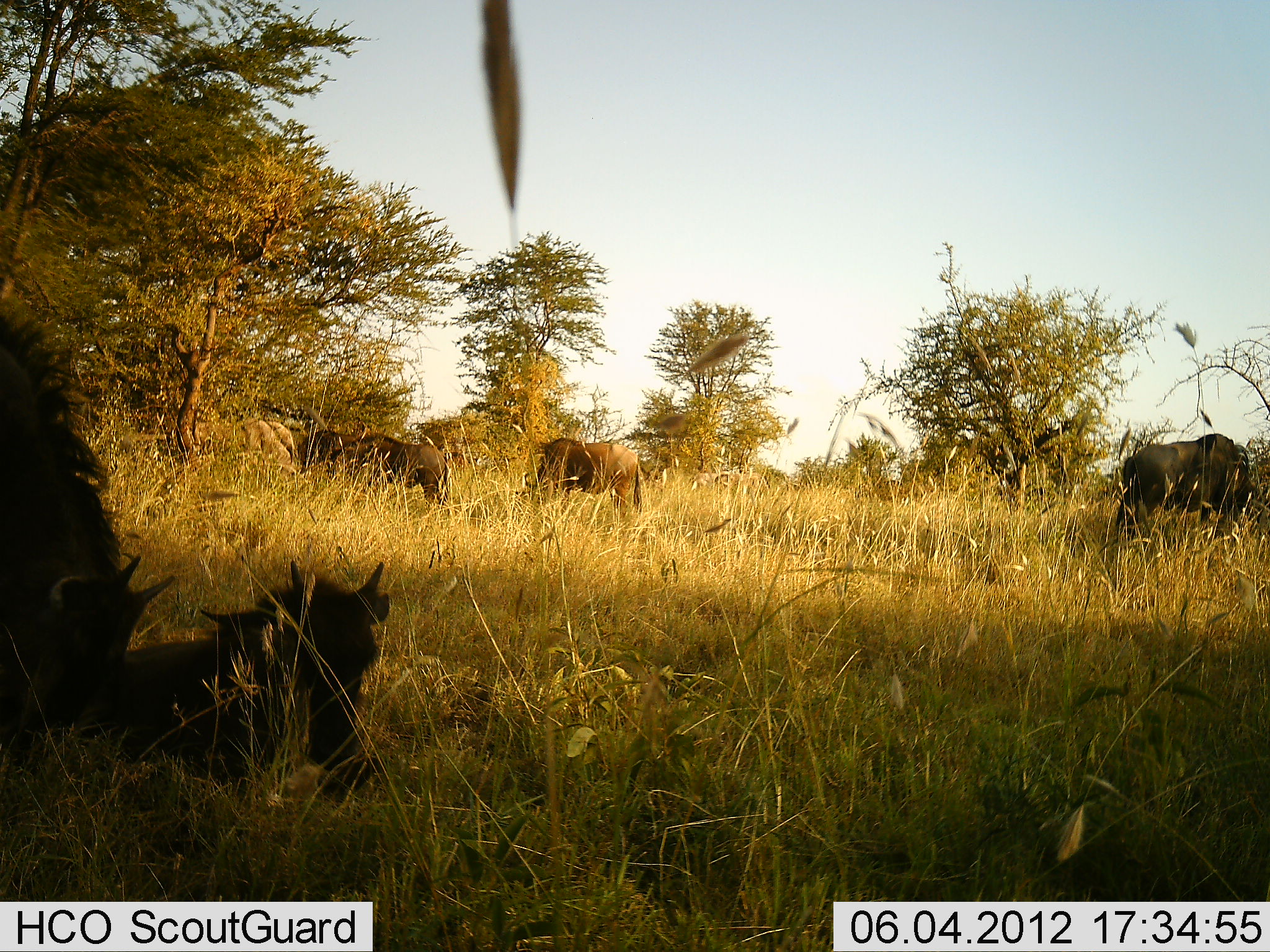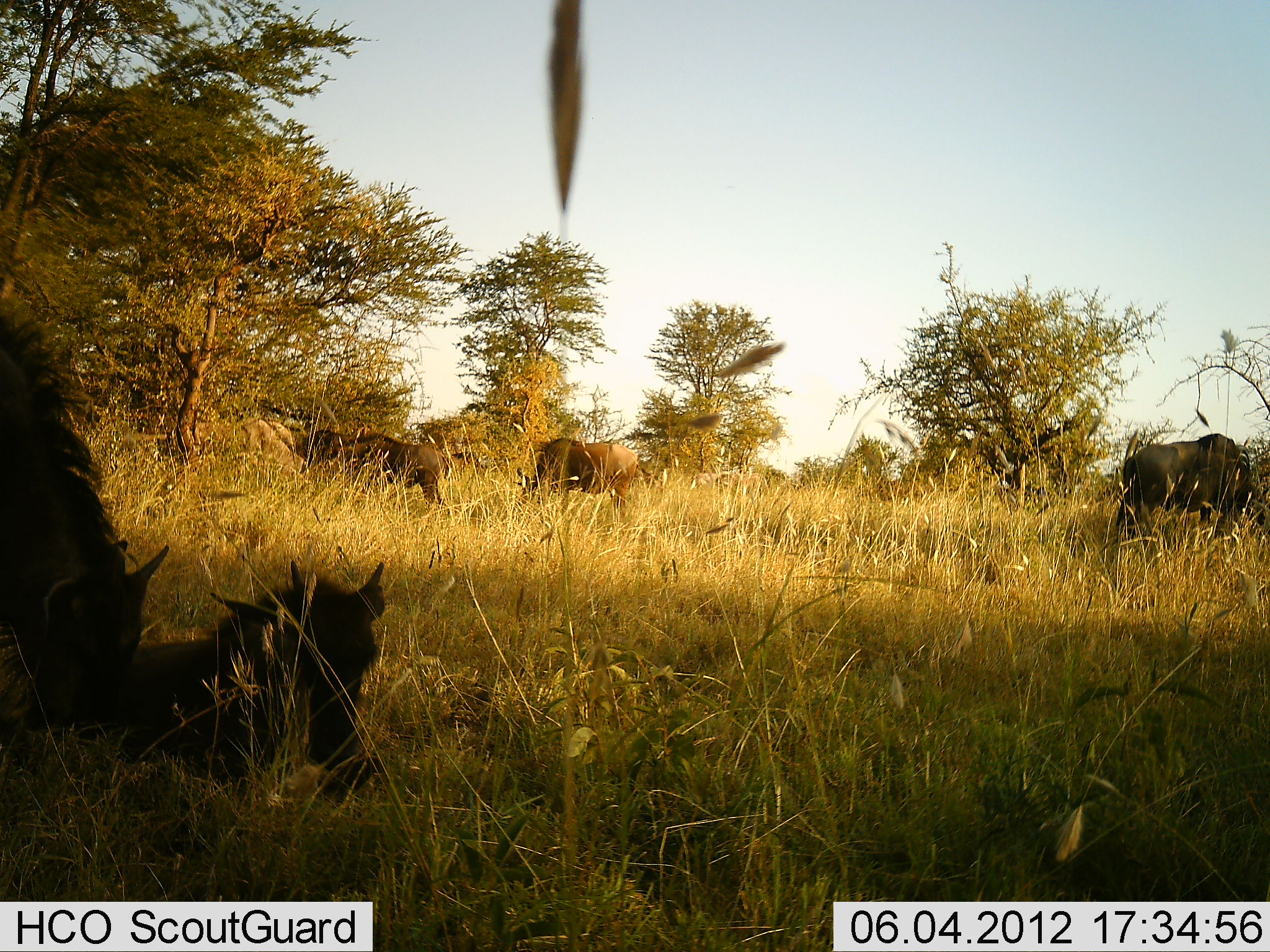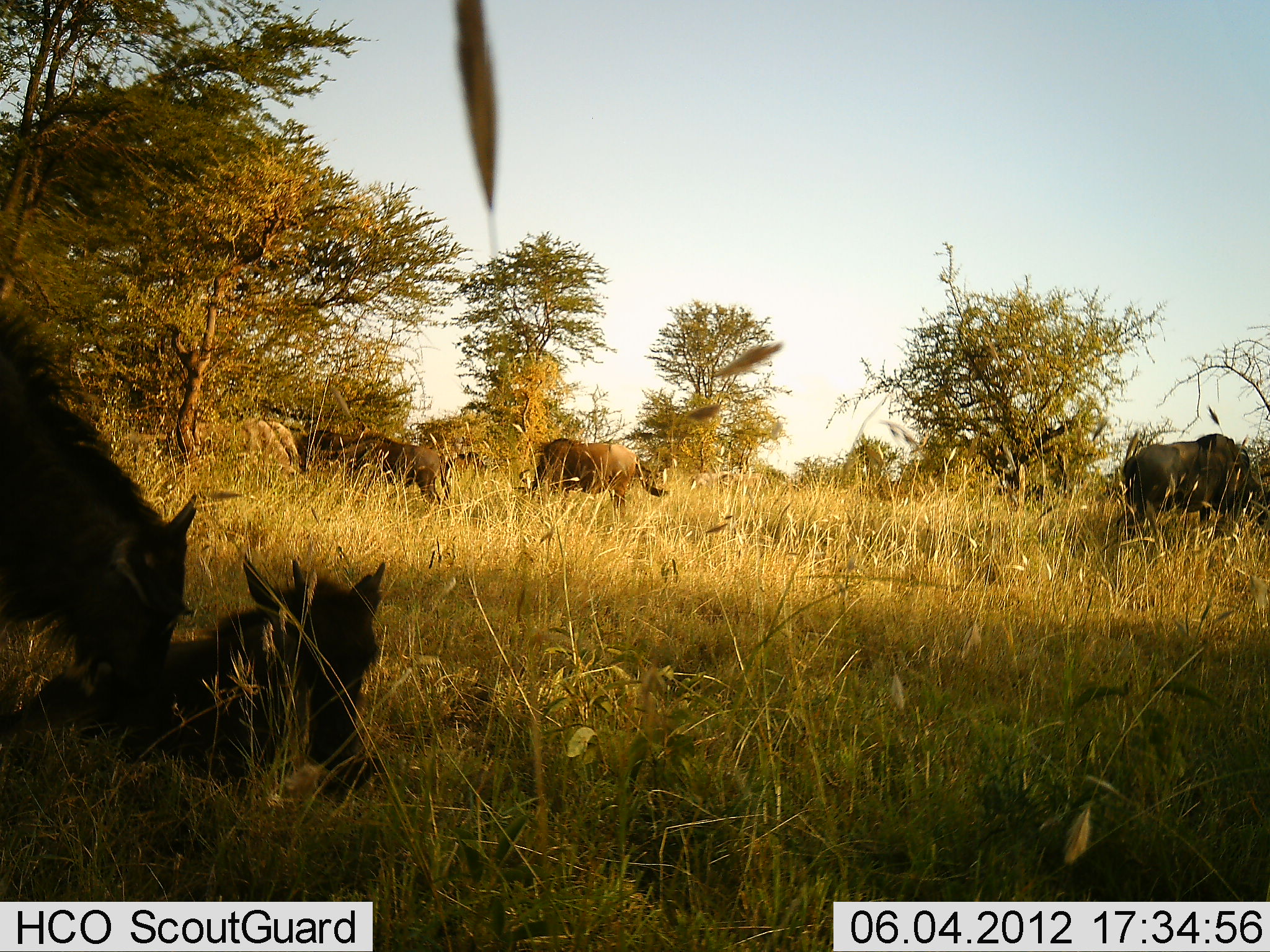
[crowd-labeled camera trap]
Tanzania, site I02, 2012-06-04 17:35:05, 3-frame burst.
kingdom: Animalia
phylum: Chordata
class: Mammalia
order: Artiodactyla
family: Bovidae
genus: Connochaetes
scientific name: Connochaetes taurinus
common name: blue wildebeest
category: wildebeest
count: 5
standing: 60%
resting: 100%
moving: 0%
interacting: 10%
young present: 60%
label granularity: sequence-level